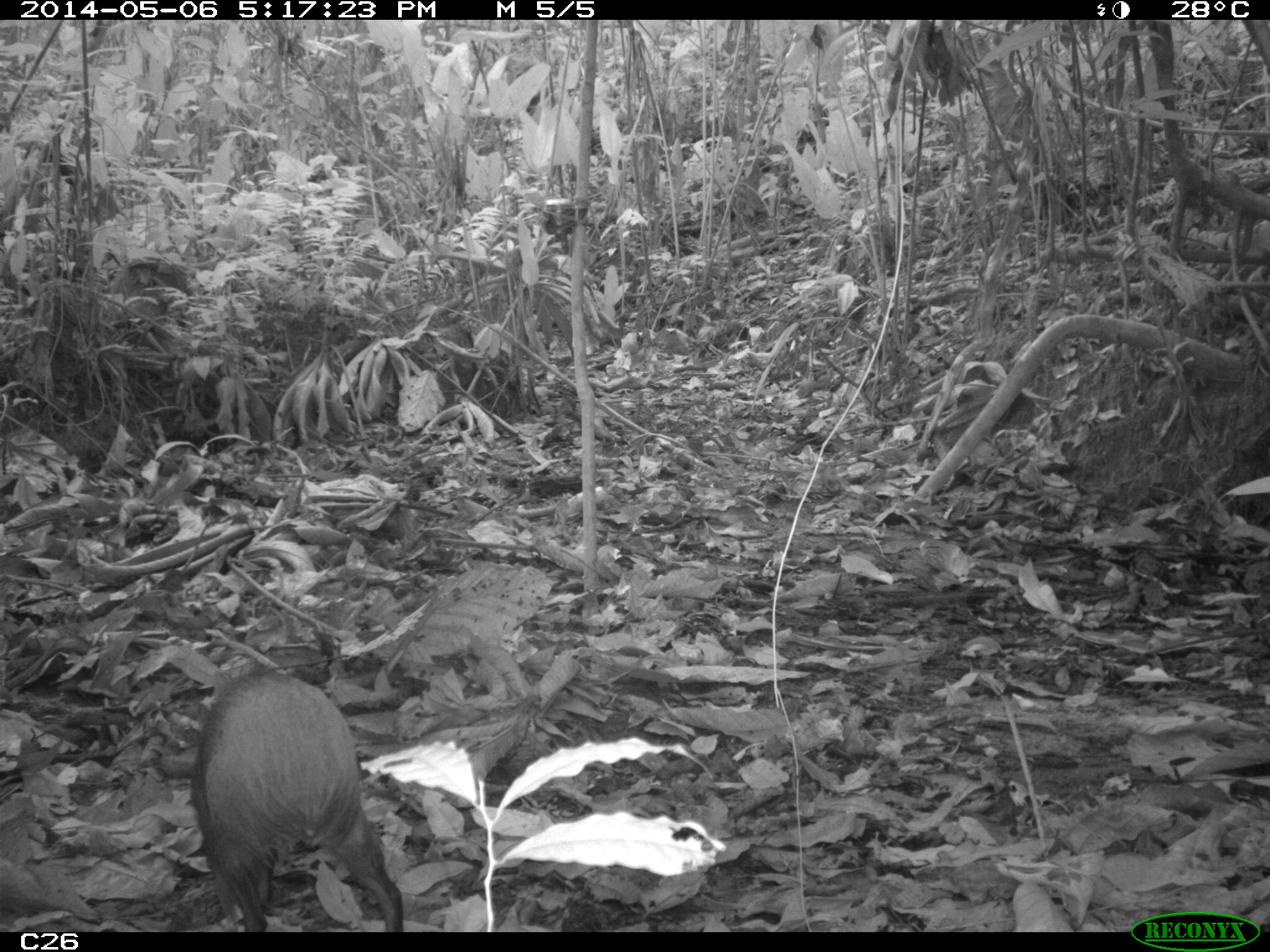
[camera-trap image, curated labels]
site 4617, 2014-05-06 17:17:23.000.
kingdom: Animalia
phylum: Chordata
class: Mammalia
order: Rodentia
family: Dasyproctidae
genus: Dasyprocta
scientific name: Dasyprocta leporina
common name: red-rumped agouti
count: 1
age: adult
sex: female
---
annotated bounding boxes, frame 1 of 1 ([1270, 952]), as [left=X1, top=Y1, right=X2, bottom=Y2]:
dasyprocta leporina: [left=188, top=669, right=404, bottom=932]